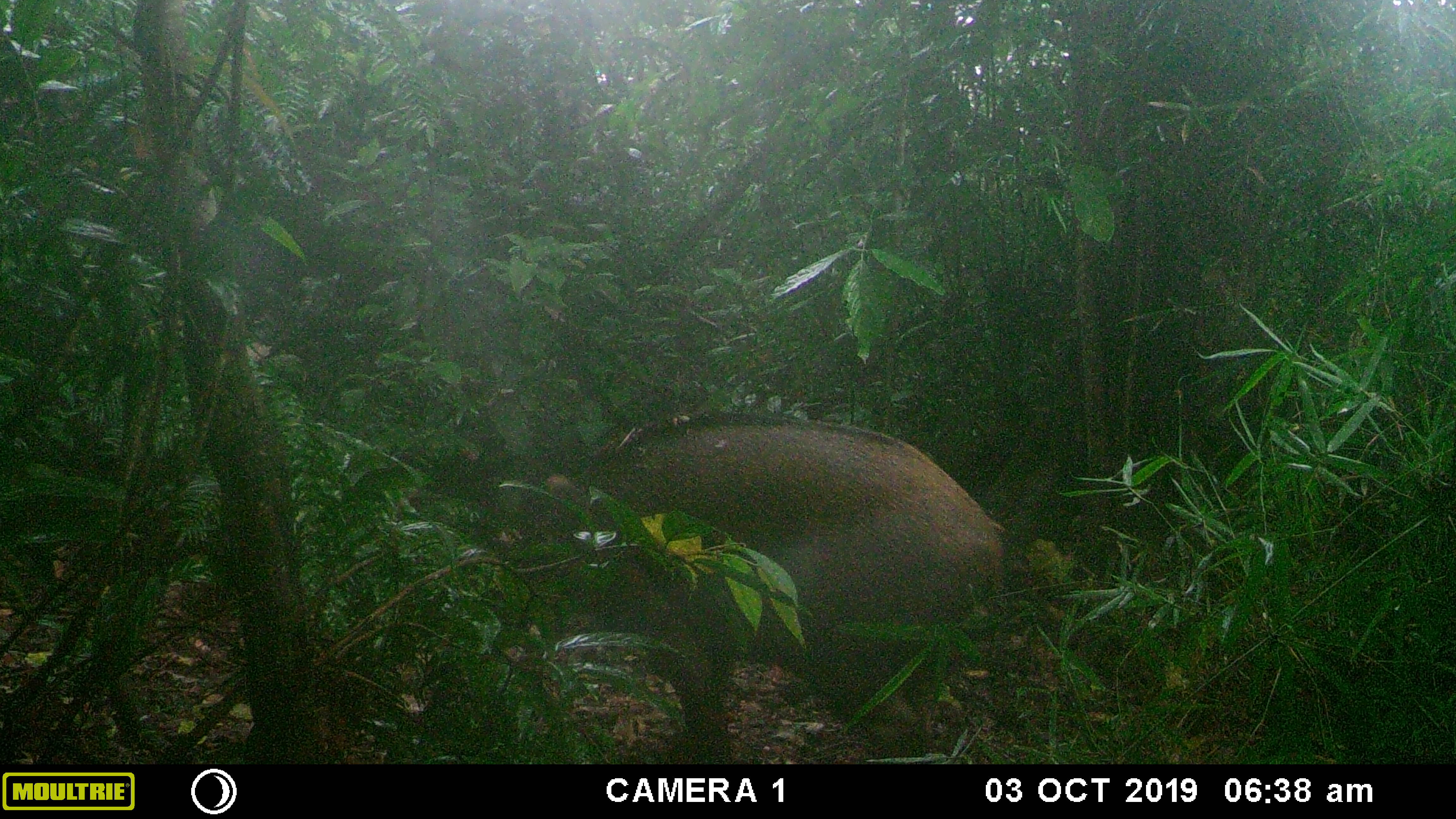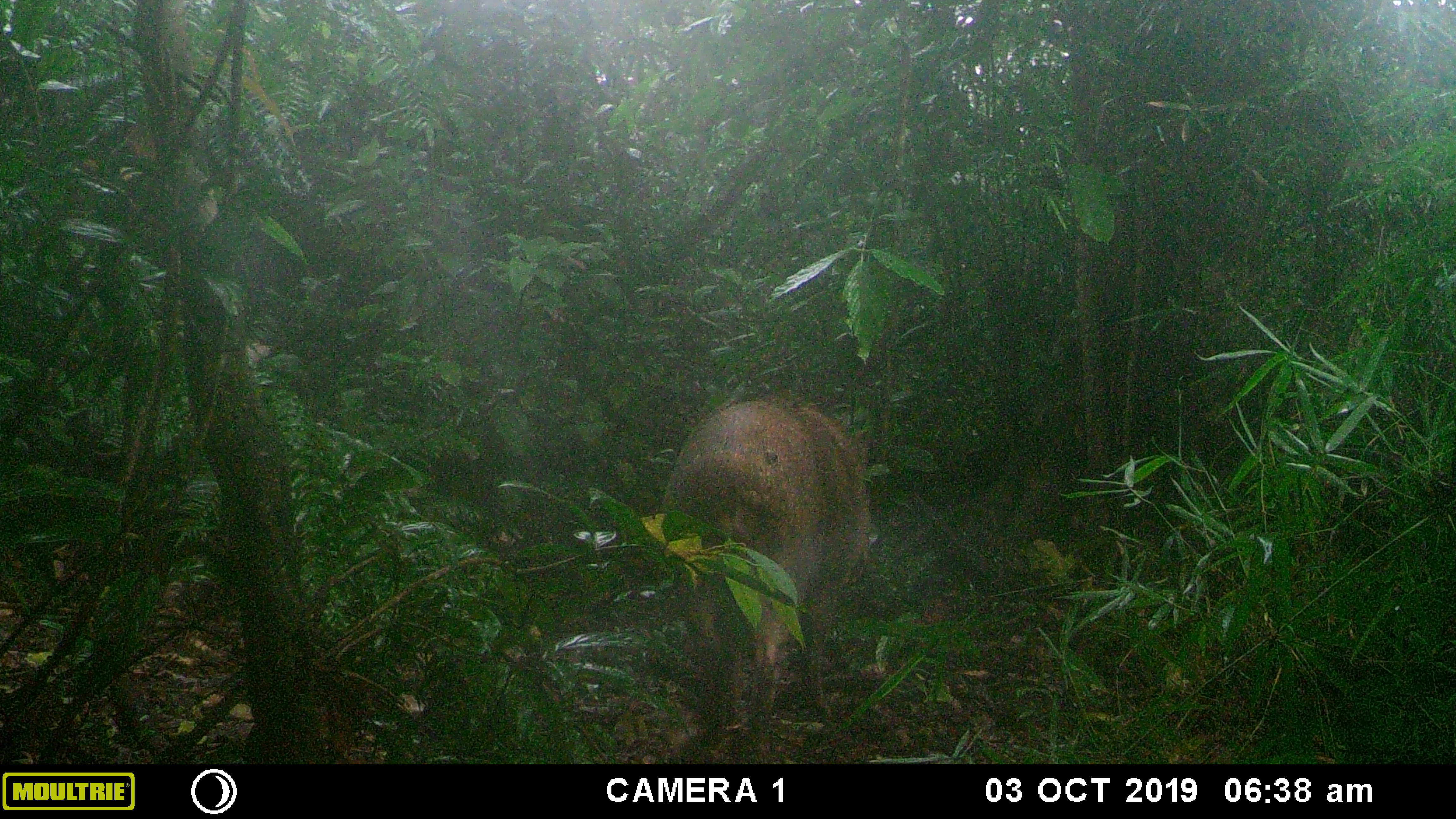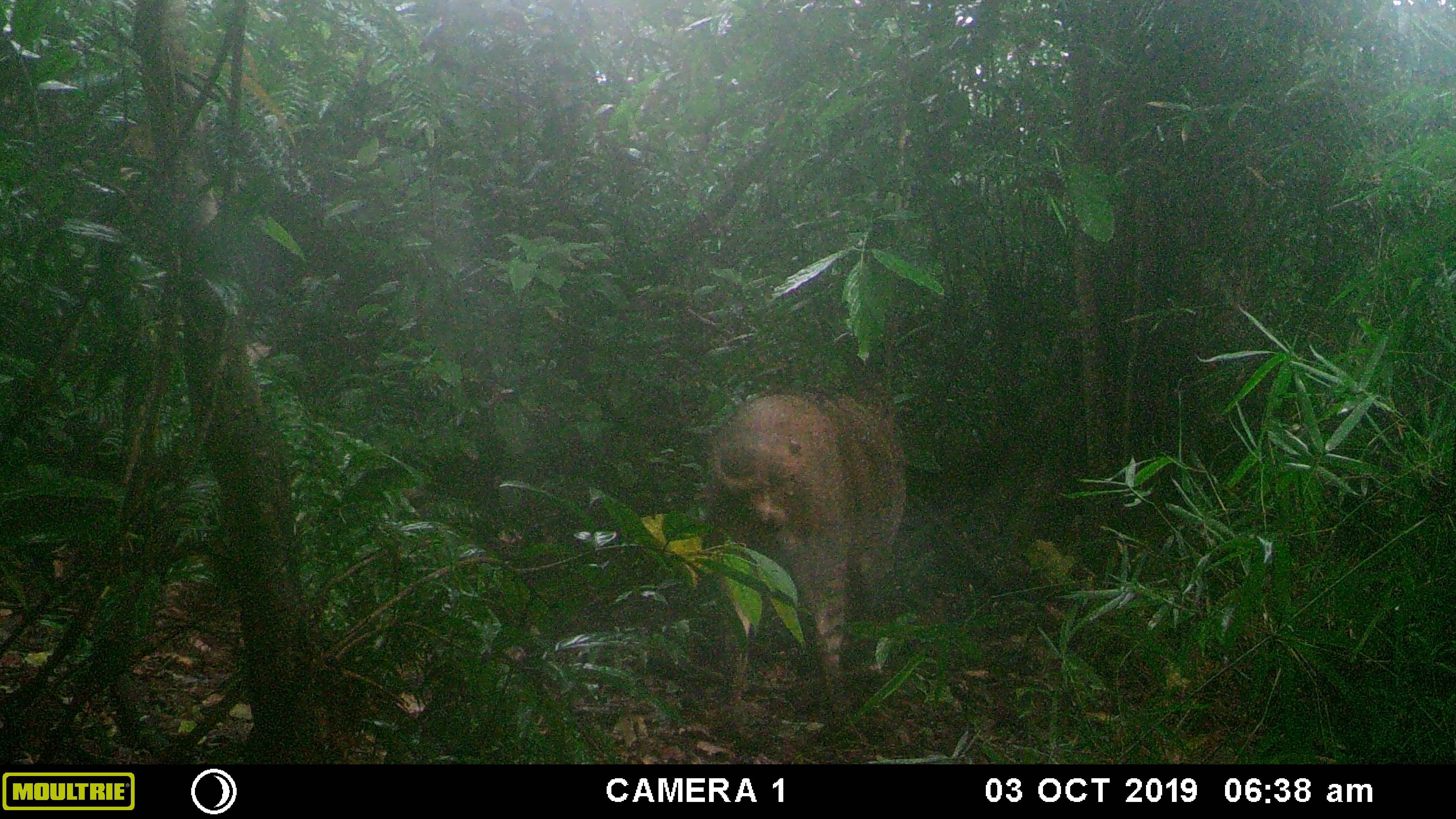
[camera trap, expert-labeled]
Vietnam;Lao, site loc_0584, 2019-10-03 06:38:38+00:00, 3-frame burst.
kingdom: Animalia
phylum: Chordata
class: Mammalia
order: Artiodactyla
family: Suidae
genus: Sus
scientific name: Sus scrofa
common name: eurasian wild pig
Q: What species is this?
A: Eurasian wild pig (Sus scrofa).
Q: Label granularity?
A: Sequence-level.